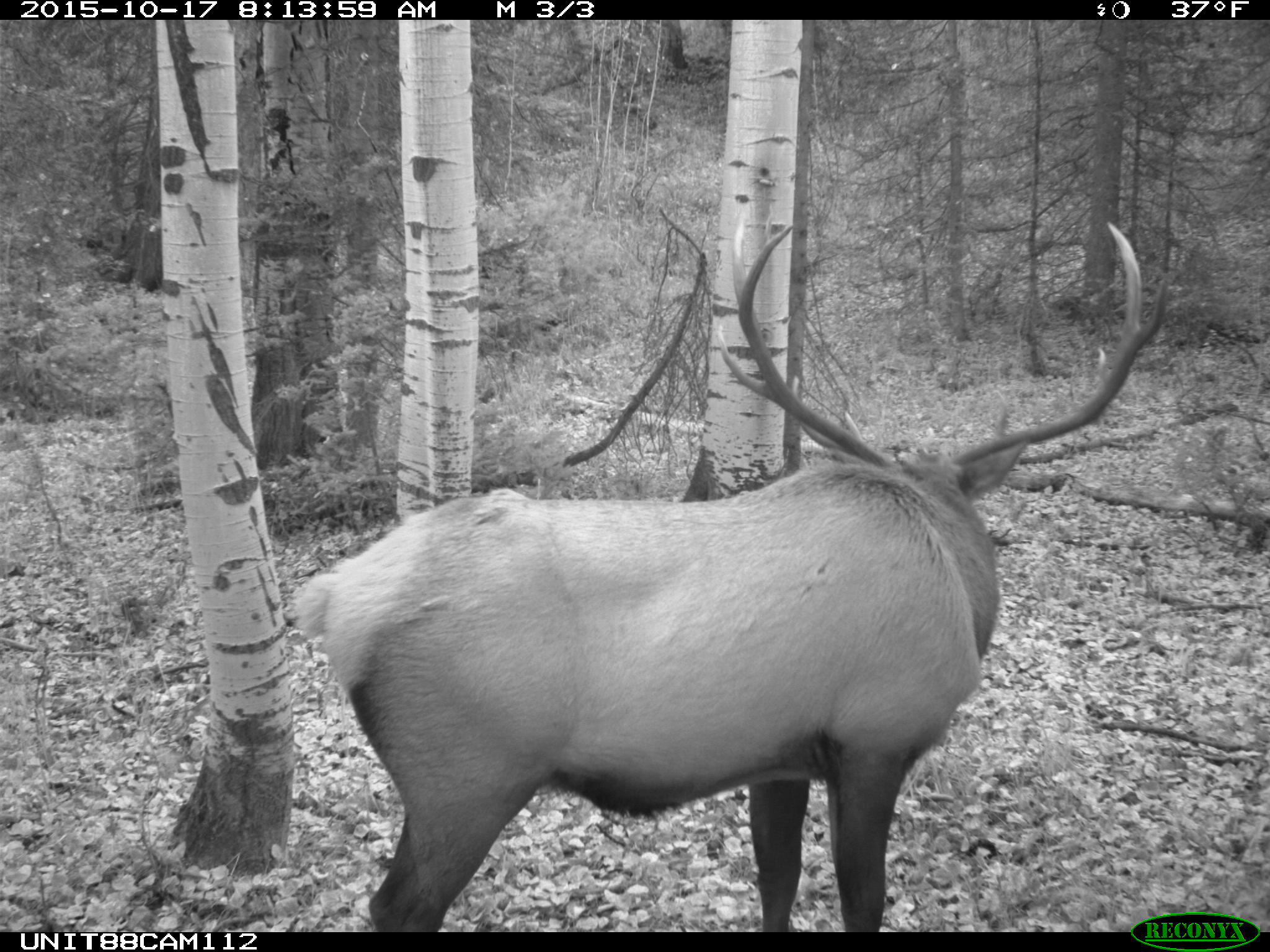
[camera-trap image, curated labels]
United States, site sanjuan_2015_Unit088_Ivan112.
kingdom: Animalia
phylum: Chordata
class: Mammalia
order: Artiodactyla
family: Cervidae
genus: Cervus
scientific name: Cervus elaphus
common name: red deer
Cervus elaphus (red deer).